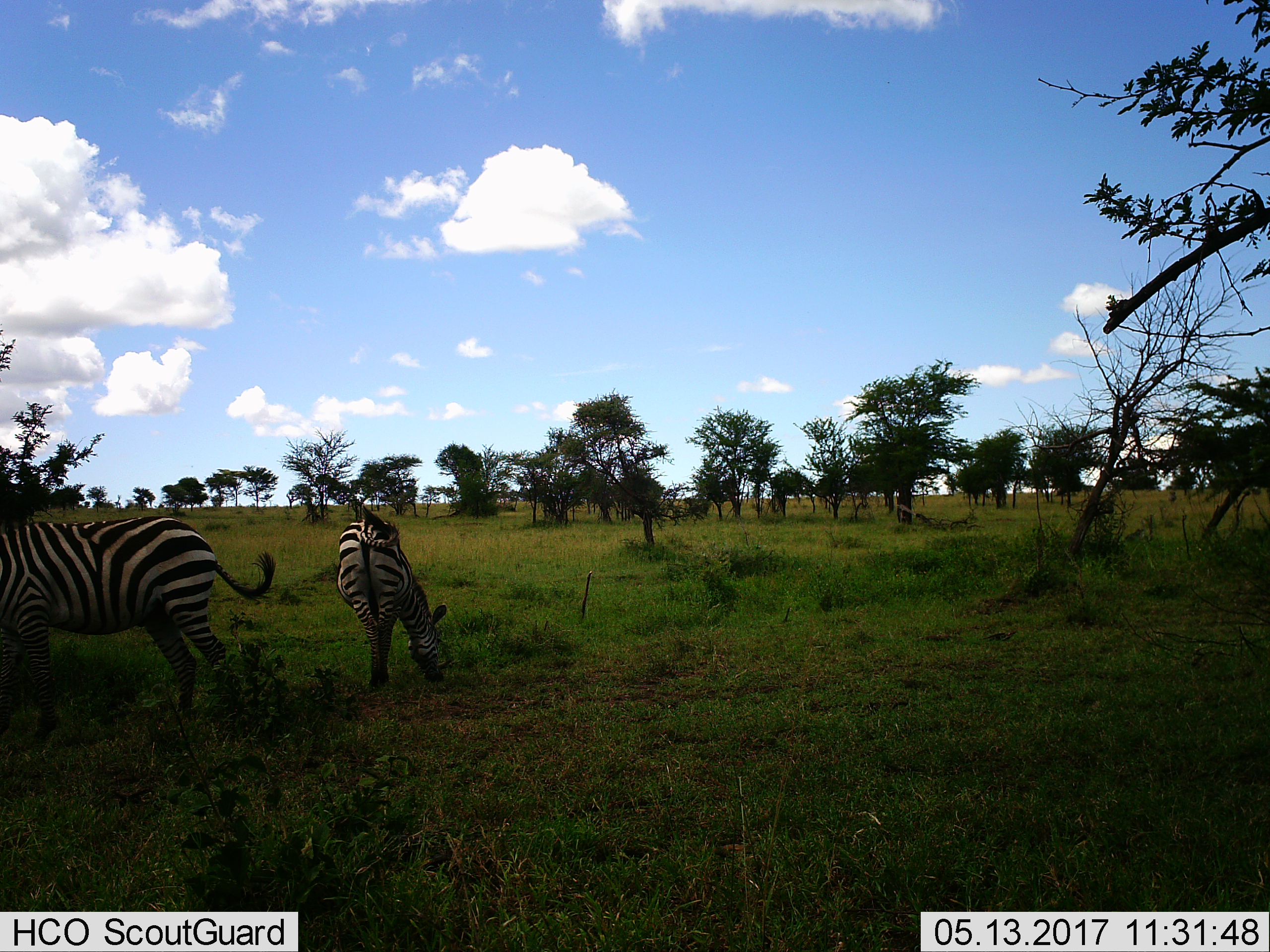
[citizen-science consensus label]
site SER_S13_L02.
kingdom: Animalia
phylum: Chordata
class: Mammalia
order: Perissodactyla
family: Equidae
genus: Equus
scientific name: Equus quagga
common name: plains zebra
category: zebraplains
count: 2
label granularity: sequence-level